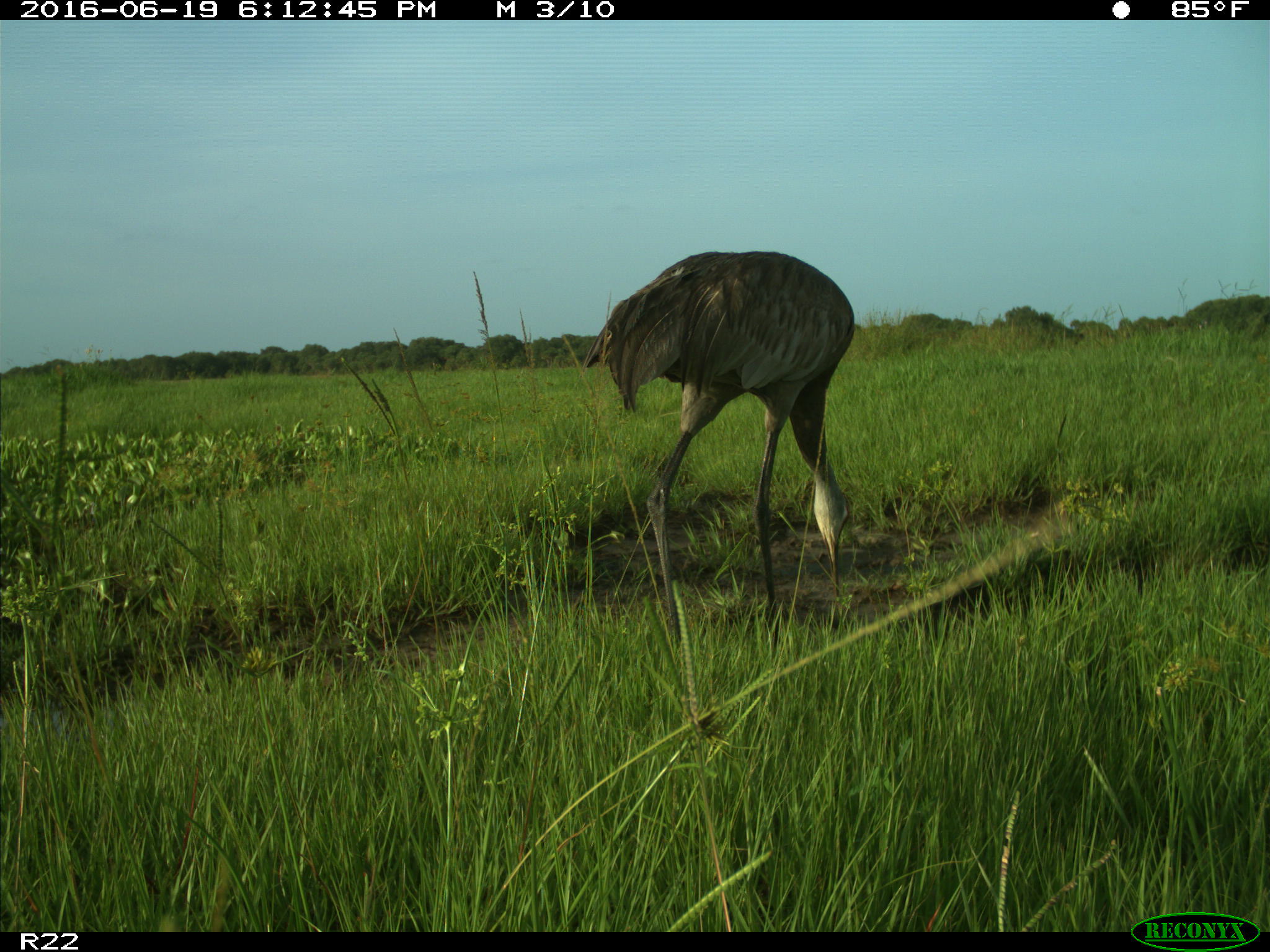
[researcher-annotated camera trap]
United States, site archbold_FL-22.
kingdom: Animalia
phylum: Chordata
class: Aves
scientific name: Aves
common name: birds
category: unidentified bird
Unidentified bird (birds) (Aves).